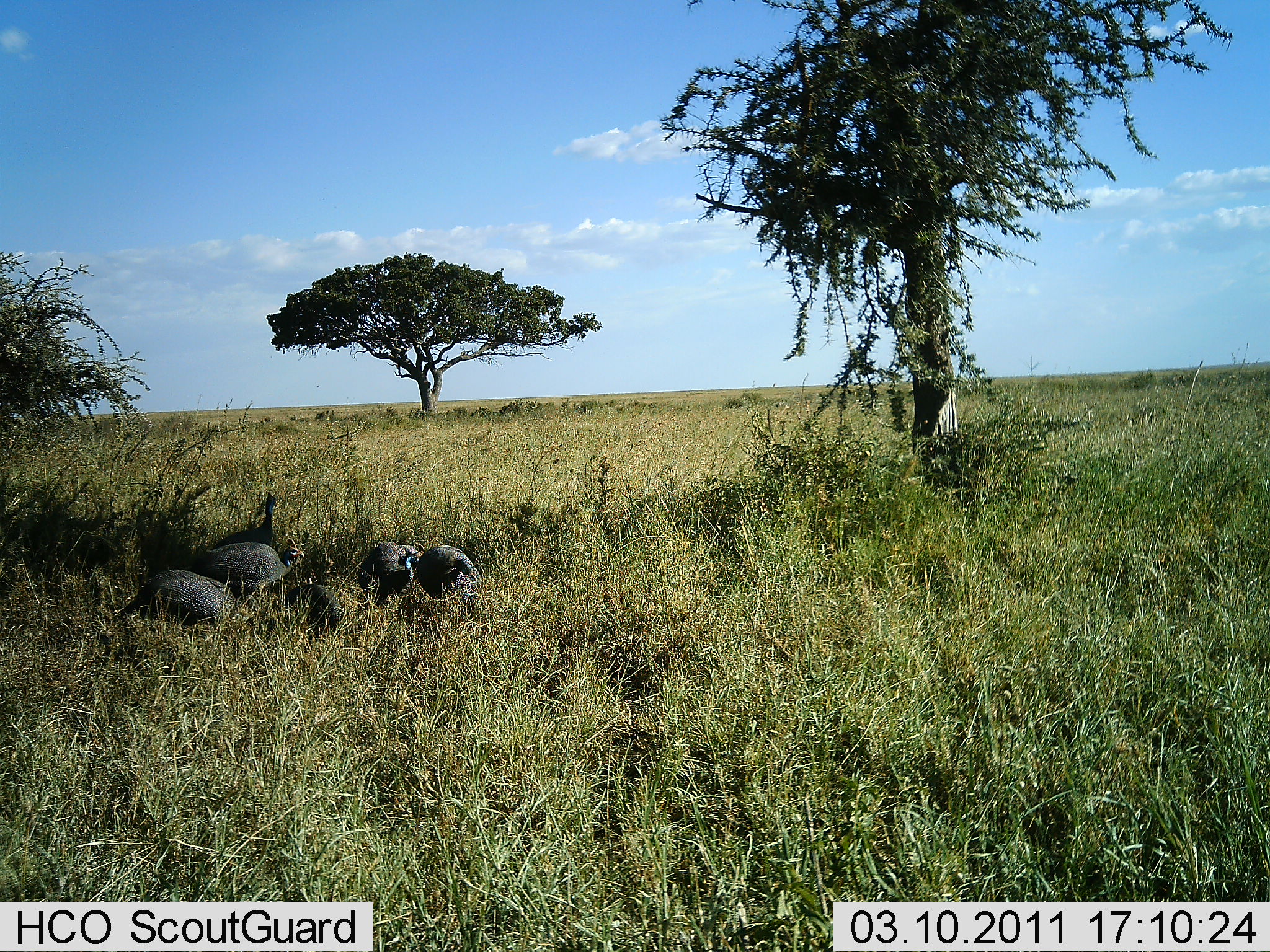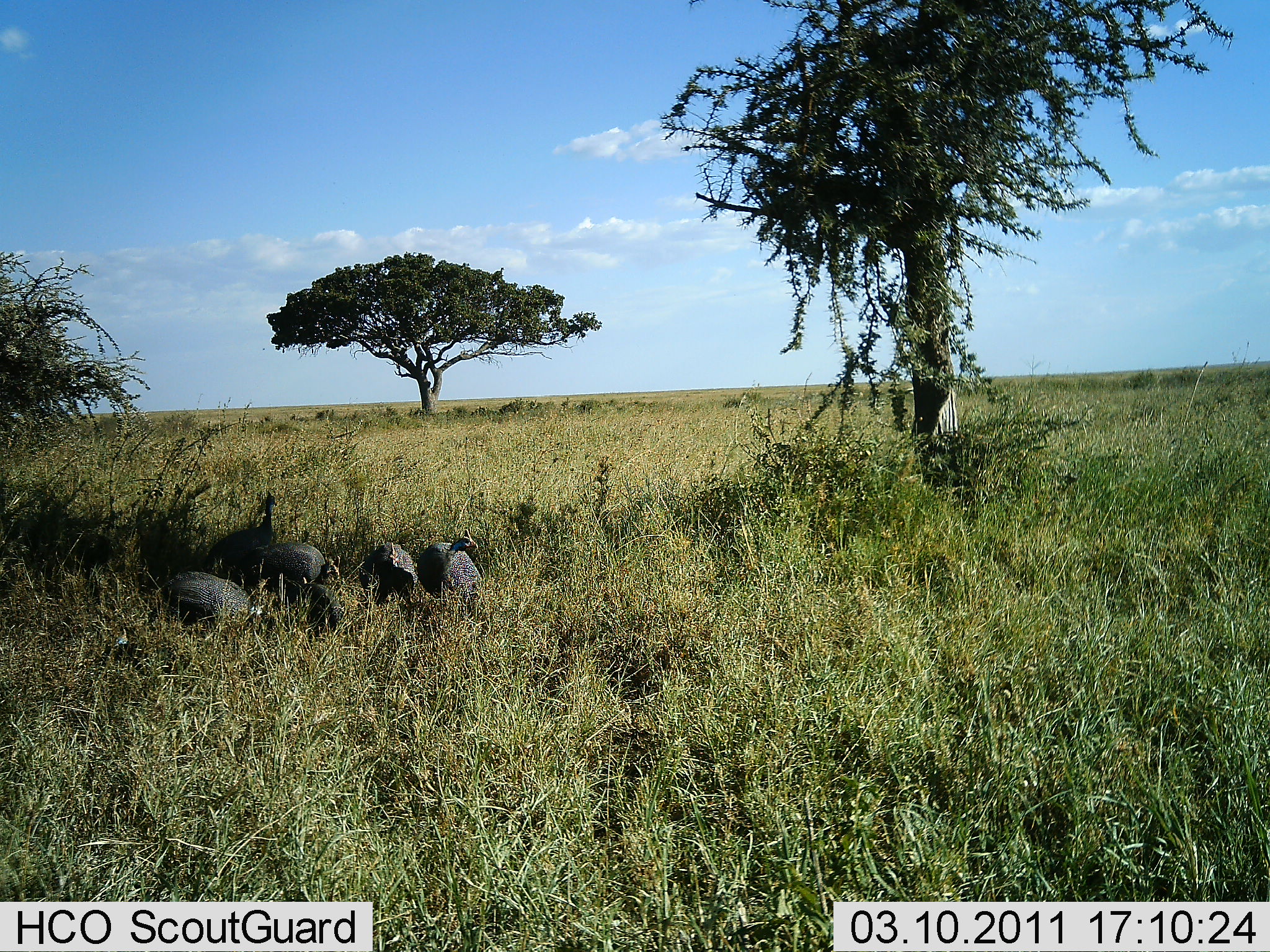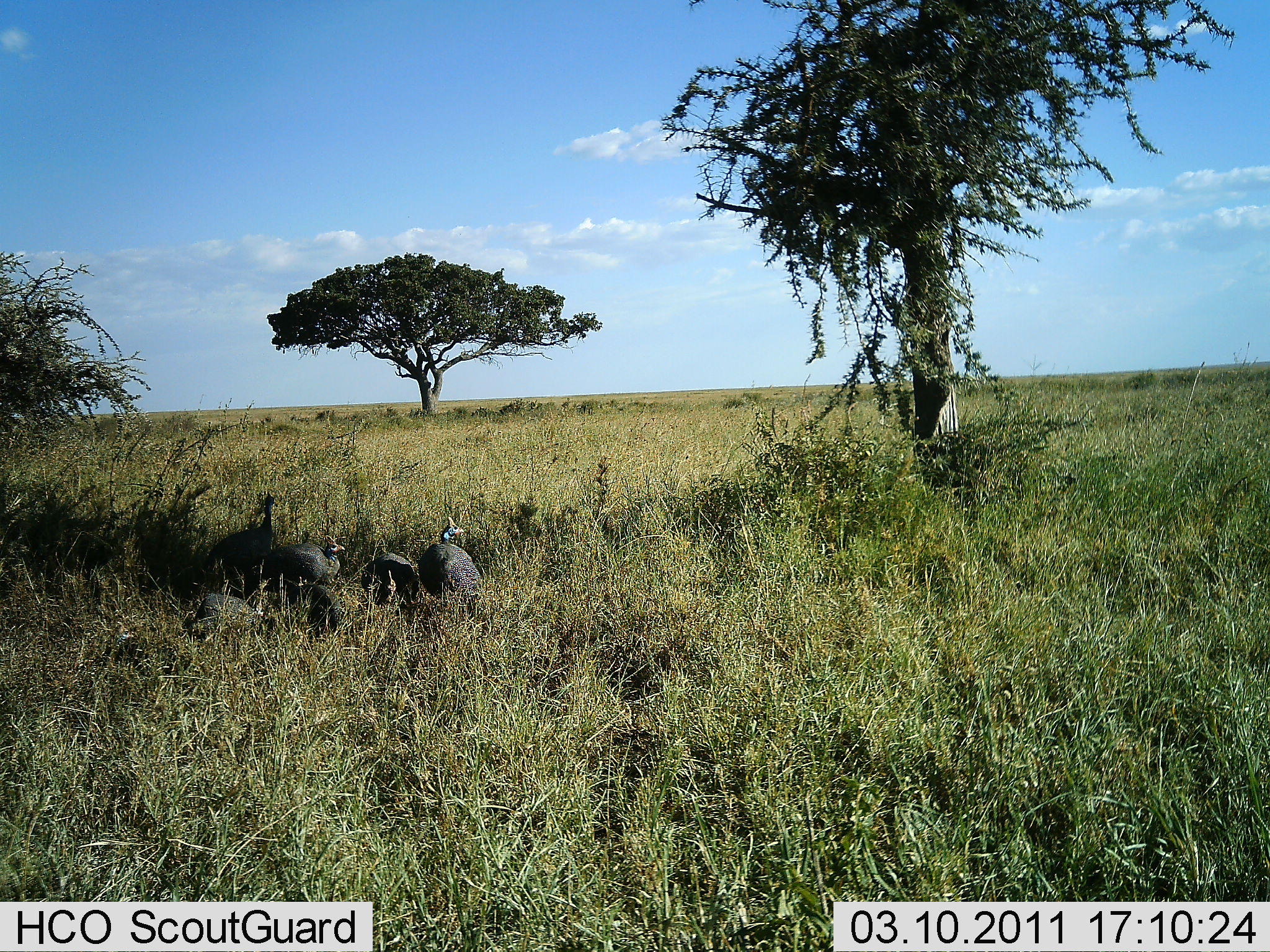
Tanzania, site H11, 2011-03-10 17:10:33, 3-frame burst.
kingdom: Animalia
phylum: Chordata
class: Aves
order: Galliformes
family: Numididae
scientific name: Numididae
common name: guinea fowl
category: guineafowl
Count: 5.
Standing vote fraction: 17%.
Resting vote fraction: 17%.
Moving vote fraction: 17%.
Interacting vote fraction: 8%.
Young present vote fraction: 0%.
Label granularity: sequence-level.